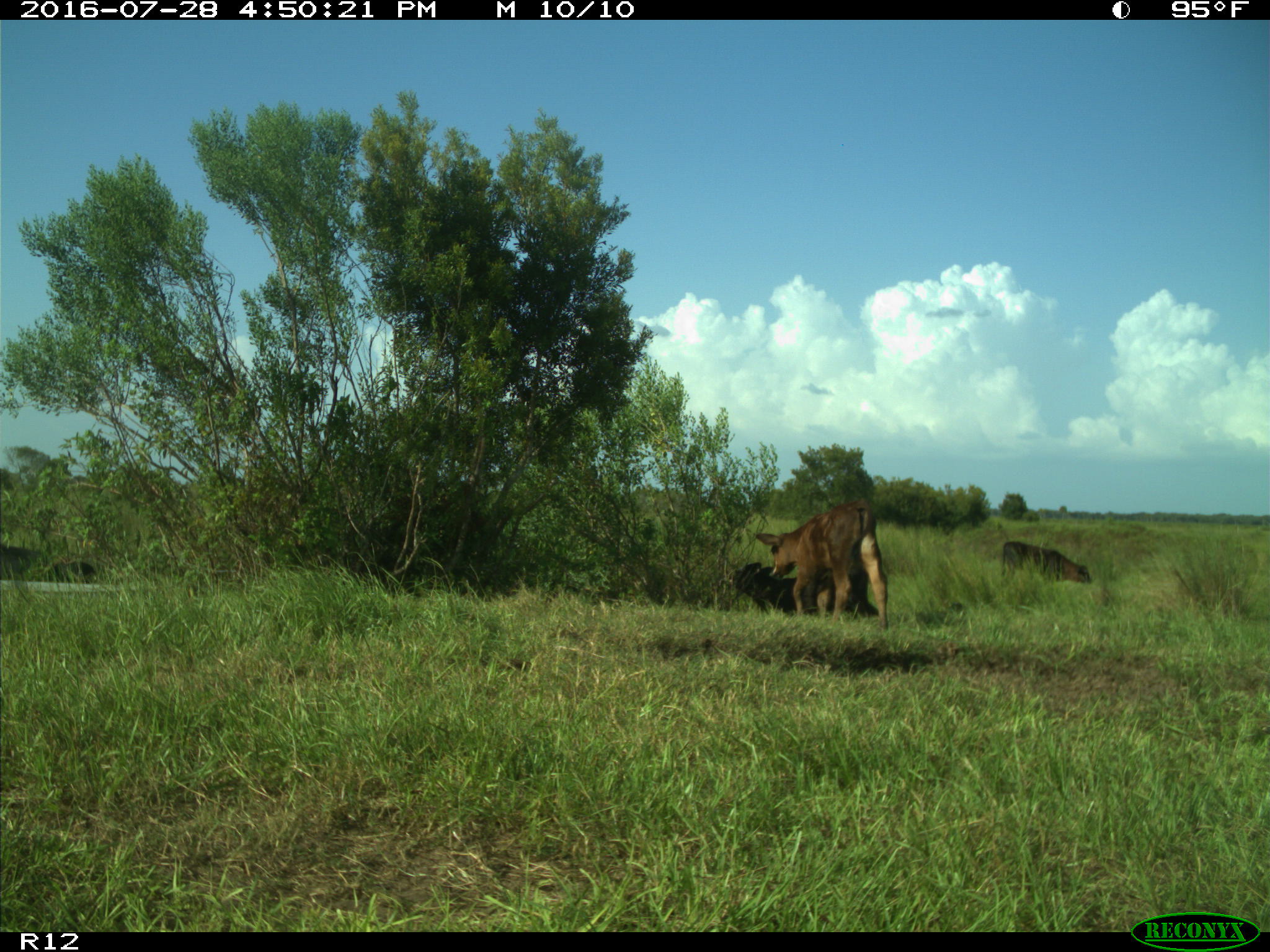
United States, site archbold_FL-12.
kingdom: Animalia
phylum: Chordata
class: Mammalia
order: Artiodactyla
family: Bovidae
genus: Bos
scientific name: Bos taurus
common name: domestic cow